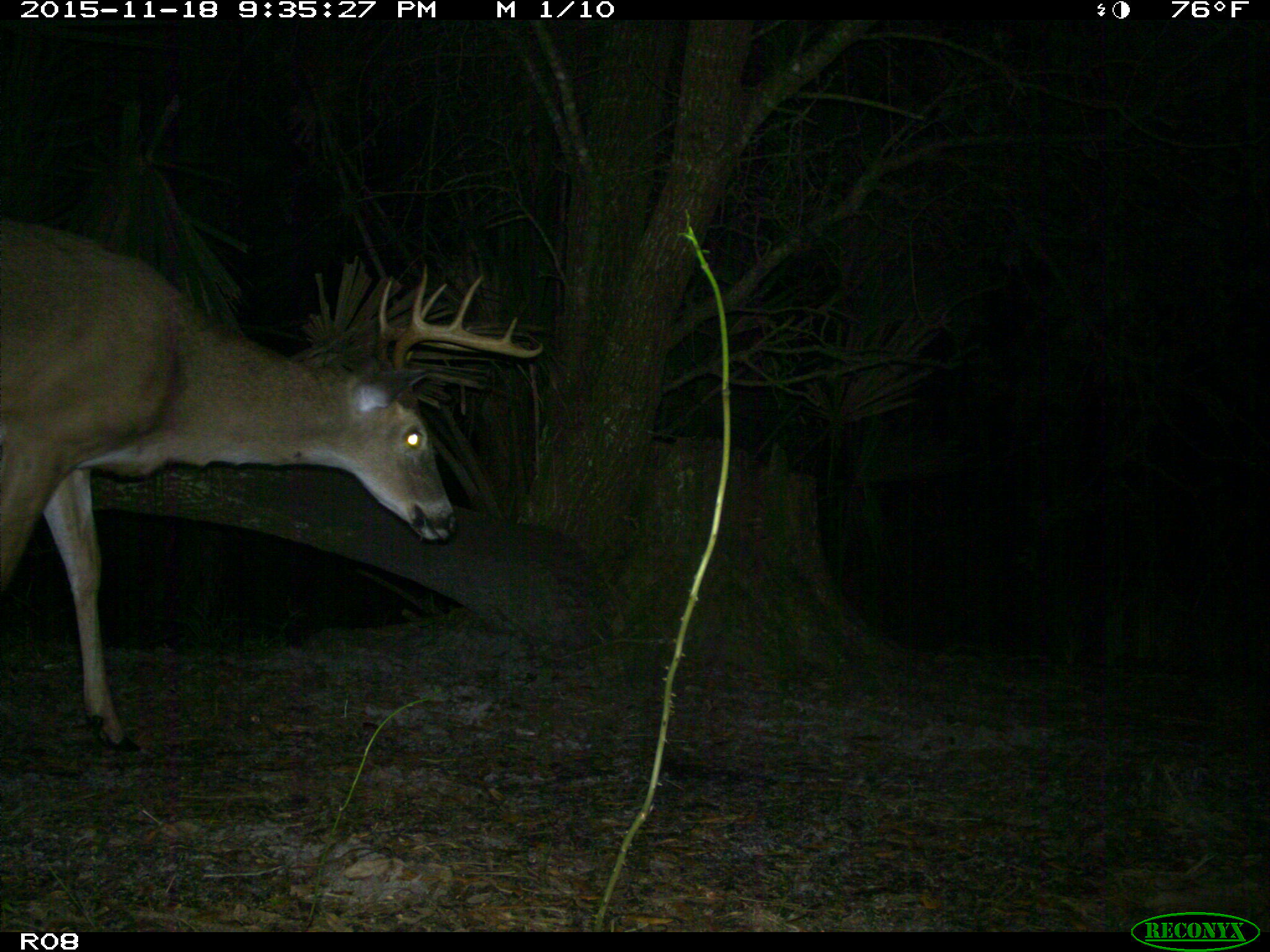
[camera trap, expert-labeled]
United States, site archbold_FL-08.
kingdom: Animalia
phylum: Chordata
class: Mammalia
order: Artiodactyla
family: Cervidae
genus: Odocoileus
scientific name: Odocoileus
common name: deer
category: unidentified deer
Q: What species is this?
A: Unidentified deer (deer) (Odocoileus).